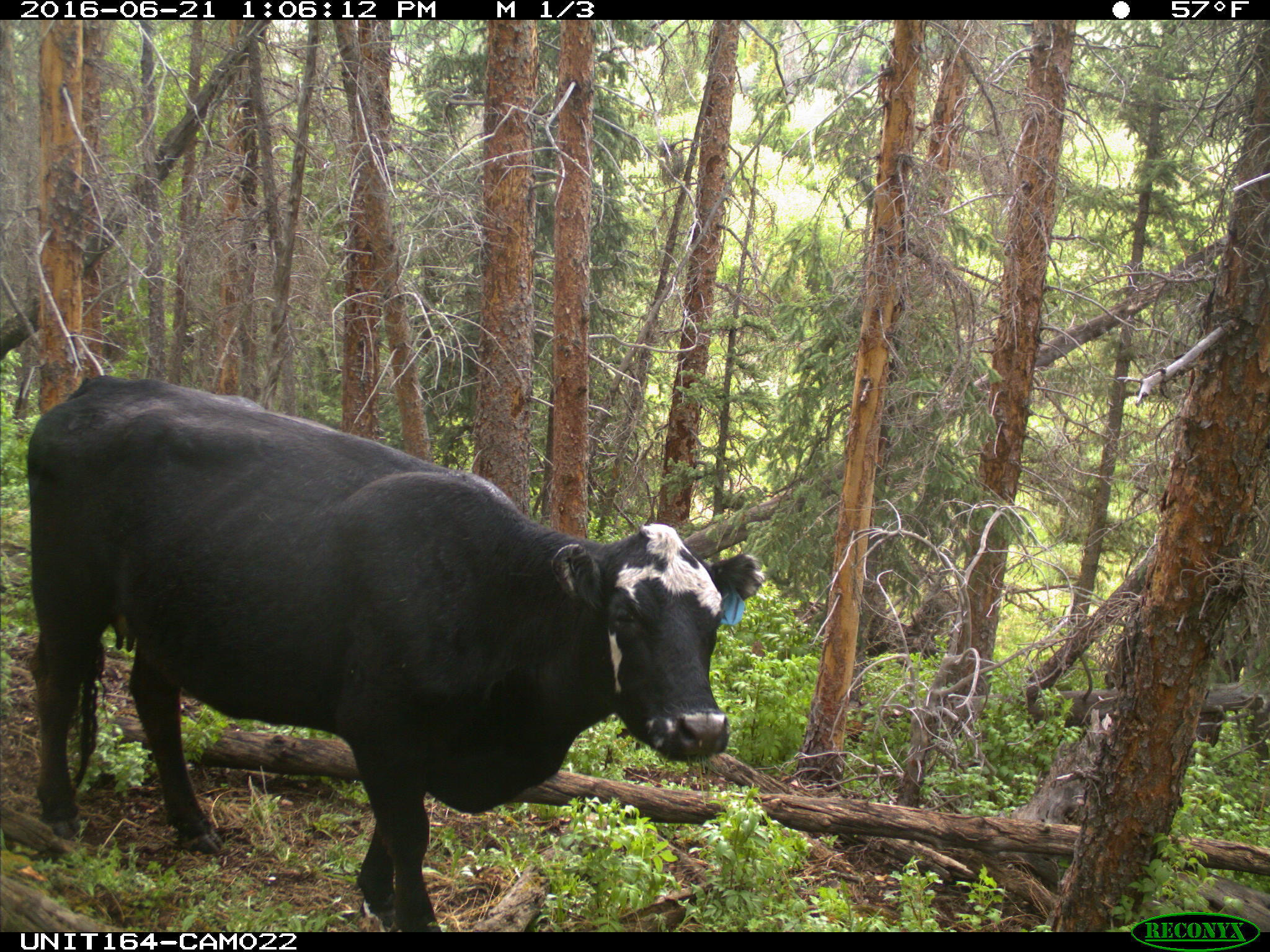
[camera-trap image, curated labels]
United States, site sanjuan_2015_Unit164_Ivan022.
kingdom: Animalia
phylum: Chordata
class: Mammalia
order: Artiodactyla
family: Bovidae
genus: Bos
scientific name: Bos taurus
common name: domestic cow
Bos taurus (domestic cow).